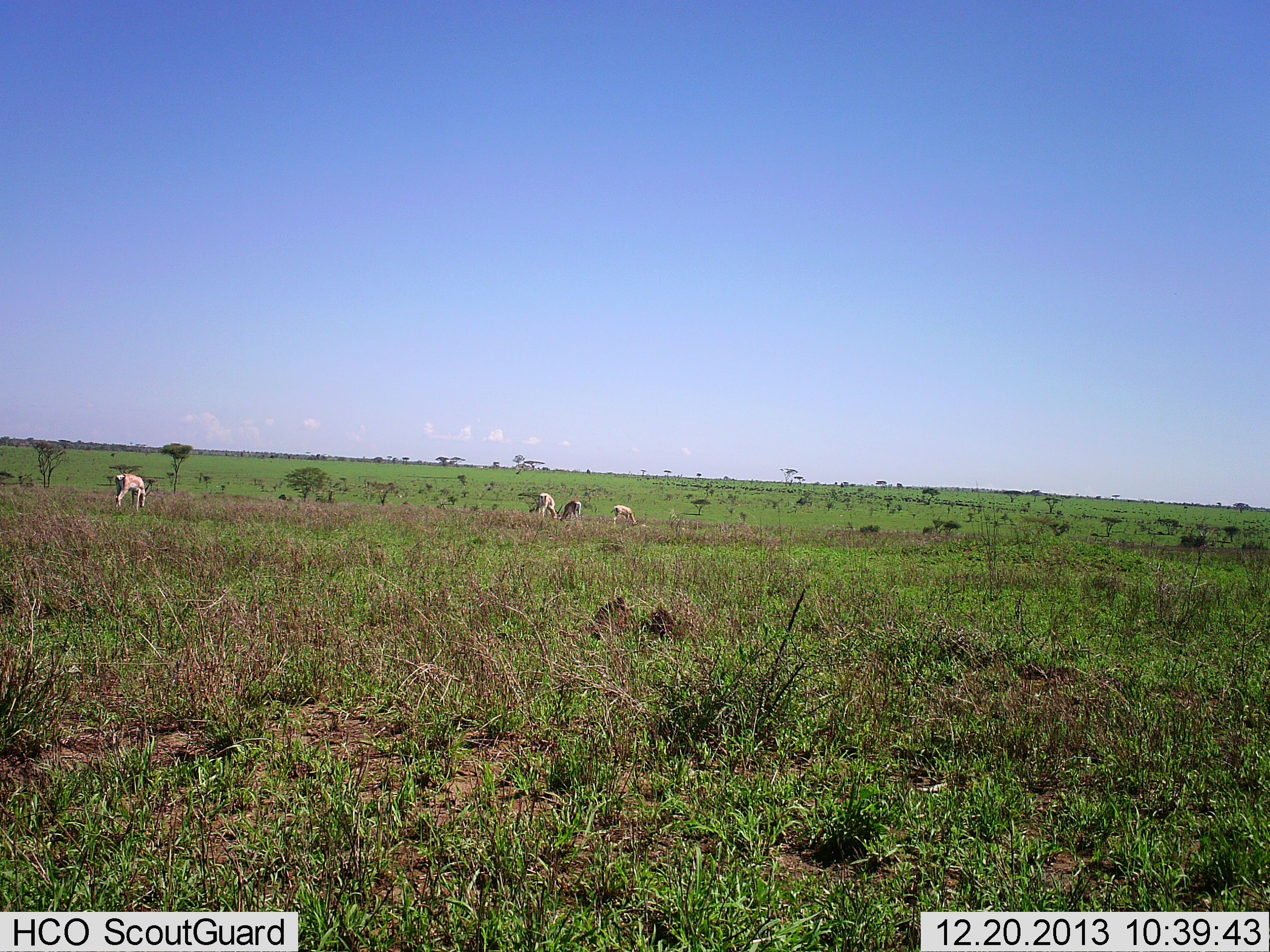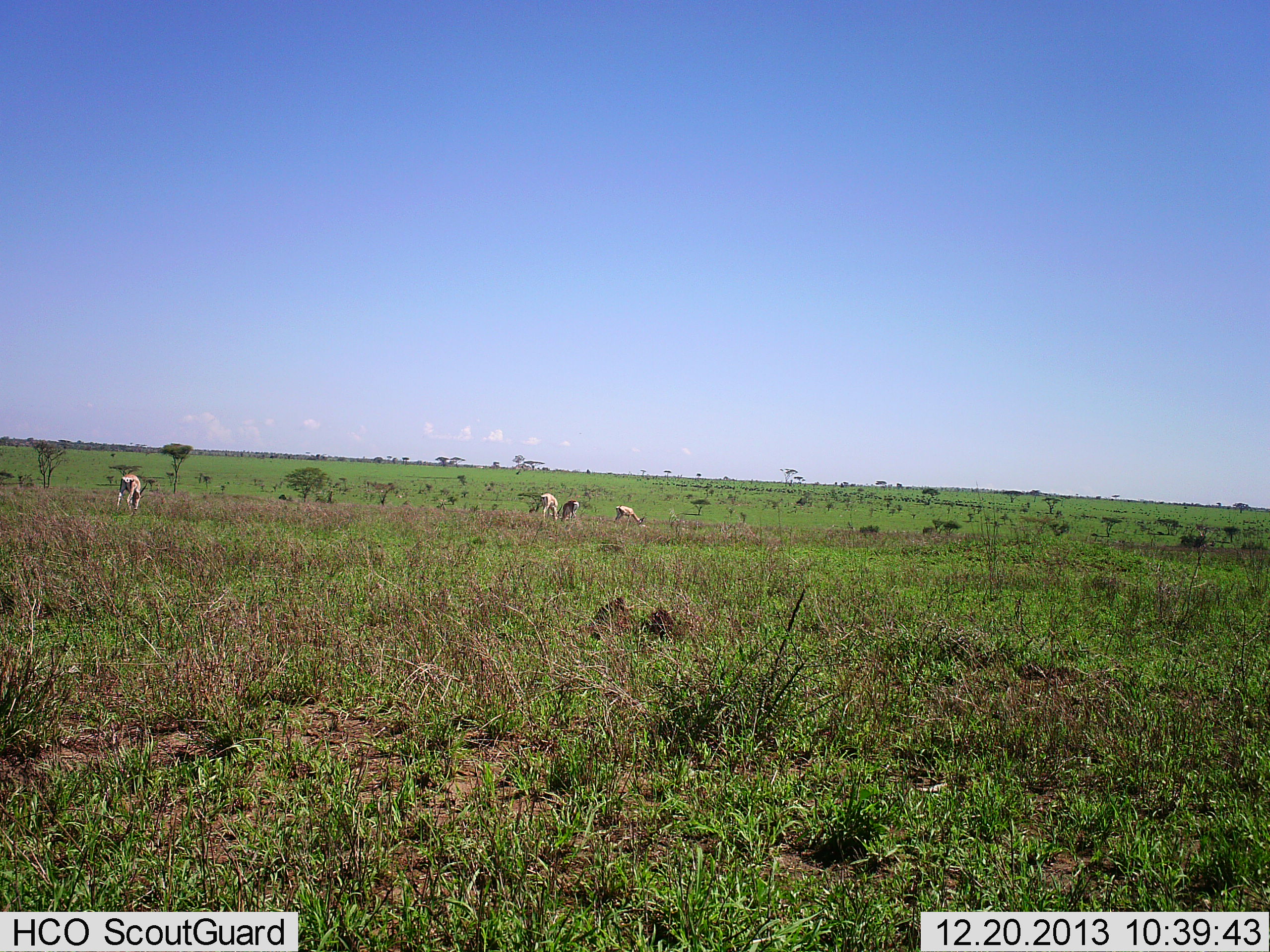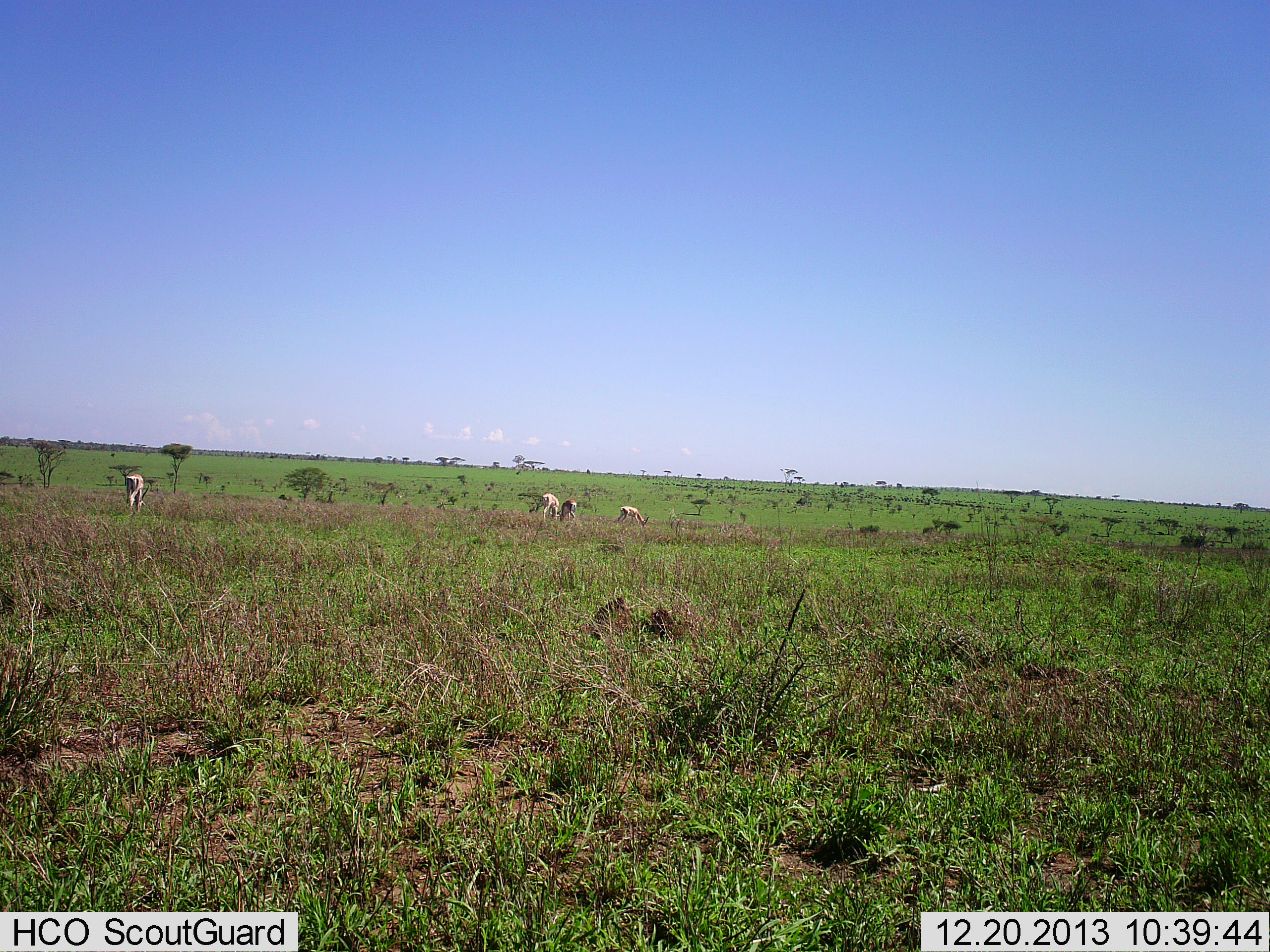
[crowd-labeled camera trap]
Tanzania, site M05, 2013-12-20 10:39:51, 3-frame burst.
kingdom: Animalia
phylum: Chordata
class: Mammalia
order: Artiodactyla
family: Bovidae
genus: Eudorcas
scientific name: Eudorcas thomsonii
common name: thomson's gazelle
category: gazellethomsons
Gazellethomsons (thomson's gazelle) (Eudorcas thomsonii), count 4. Behavior (volunteer vote fractions): standing 12%, resting 0%, moving 12%, interacting 0%. Young present (vote fraction): 4%. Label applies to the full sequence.